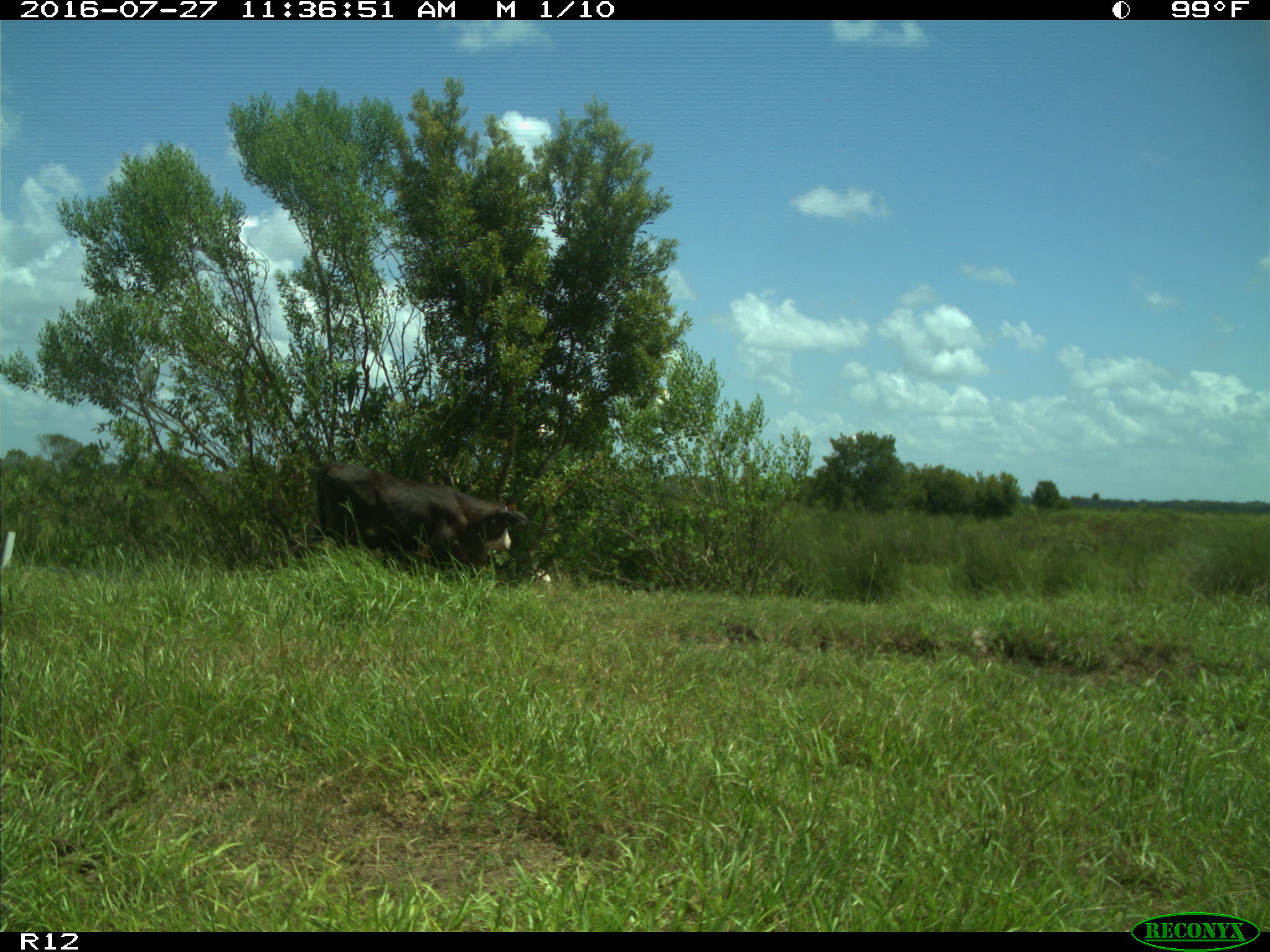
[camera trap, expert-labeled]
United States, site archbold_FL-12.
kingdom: Animalia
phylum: Chordata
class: Mammalia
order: Artiodactyla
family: Bovidae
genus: Bos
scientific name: Bos taurus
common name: domestic cow